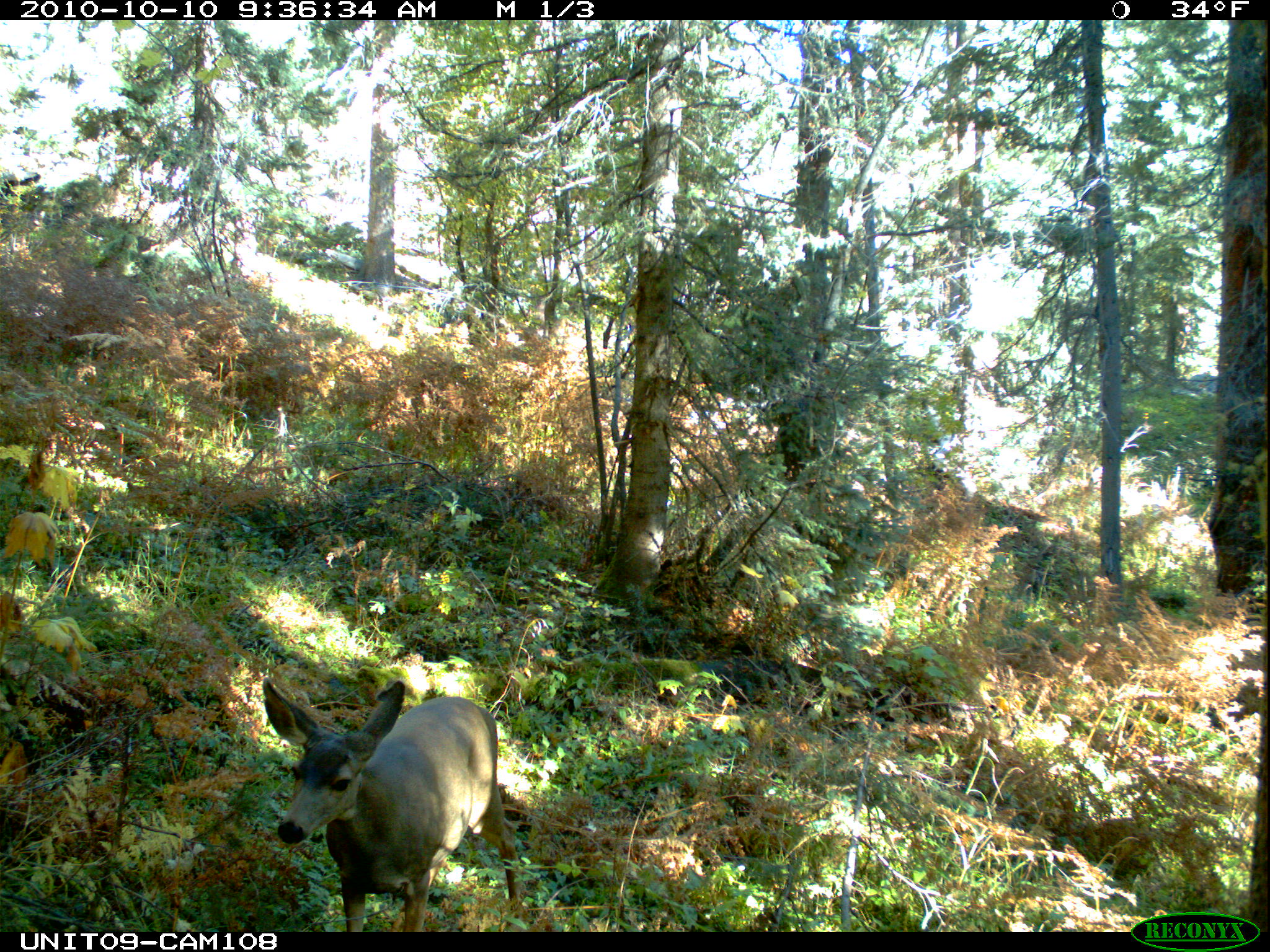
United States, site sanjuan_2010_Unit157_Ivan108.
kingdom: Animalia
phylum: Chordata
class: Mammalia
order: Artiodactyla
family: Cervidae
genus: Odocoileus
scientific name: Odocoileus hemionus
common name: mule deer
Odocoileus hemionus (mule deer).